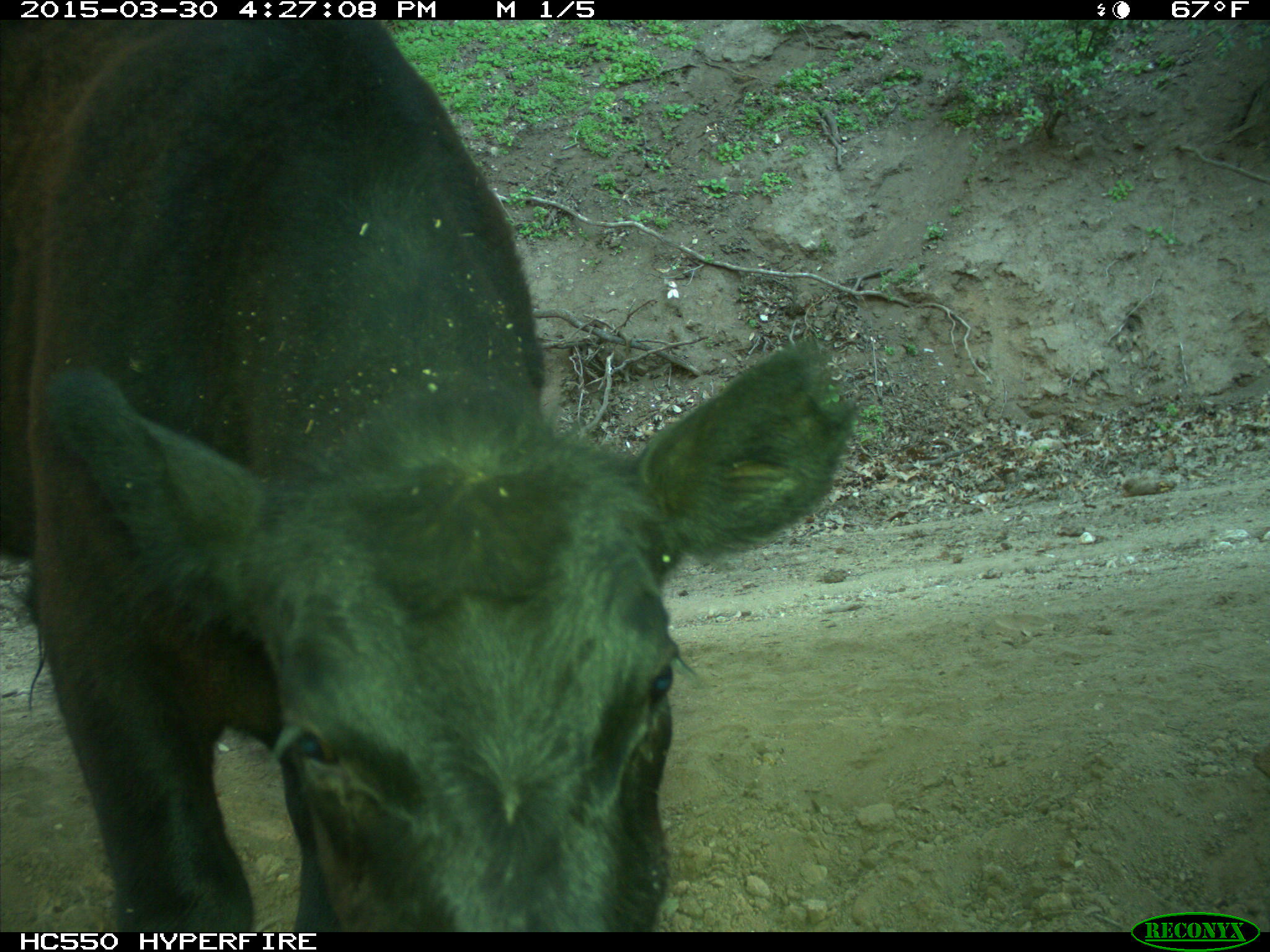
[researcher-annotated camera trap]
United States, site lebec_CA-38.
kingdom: Animalia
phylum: Chordata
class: Mammalia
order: Artiodactyla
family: Bovidae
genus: Bos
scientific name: Bos taurus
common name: domestic cow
Bos taurus (domestic cow).